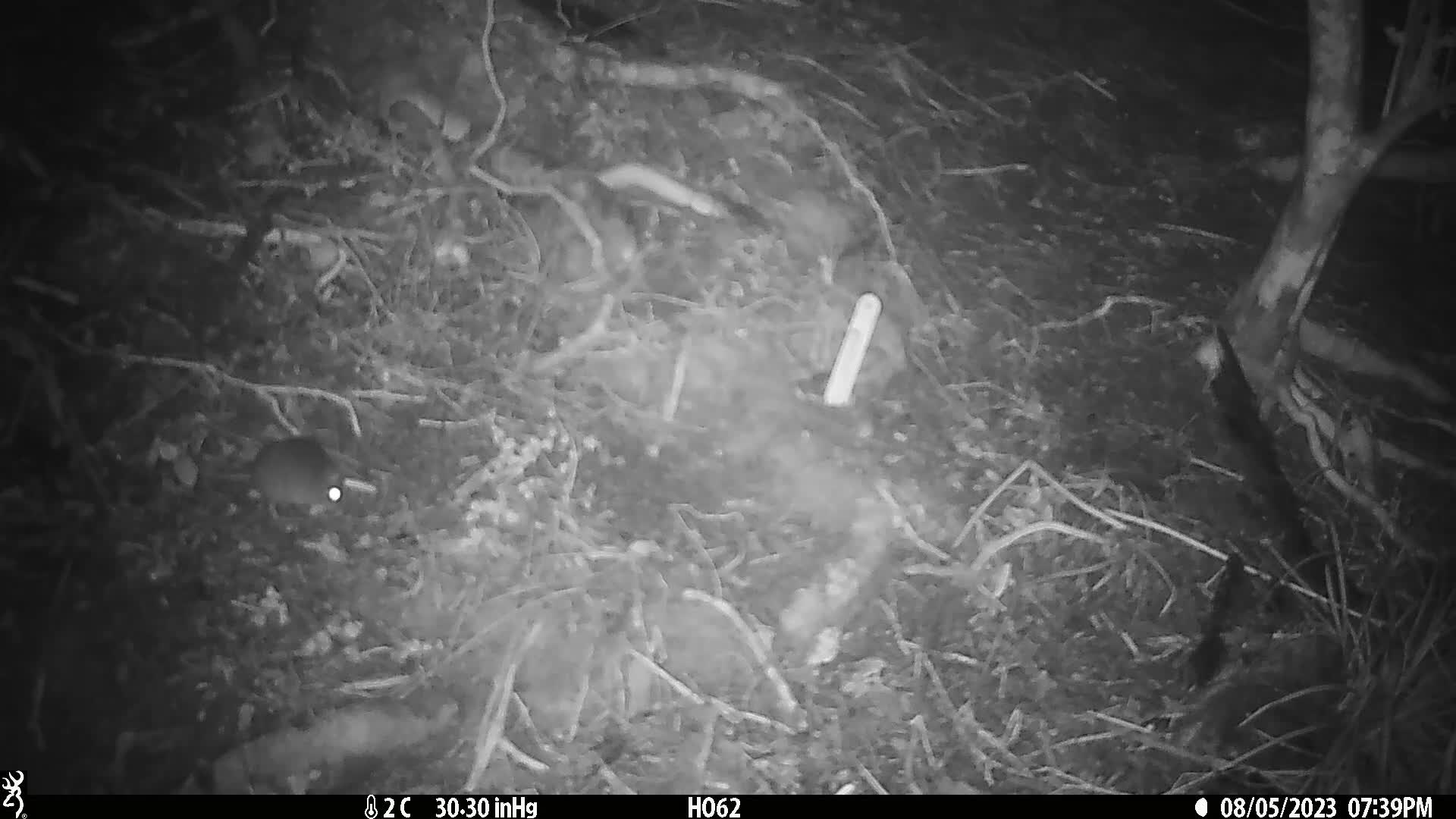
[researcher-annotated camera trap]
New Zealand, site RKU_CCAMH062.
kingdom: Animalia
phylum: Chordata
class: Mammalia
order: Rodentia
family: Muridae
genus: Rattus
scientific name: Rattus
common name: rat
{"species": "rat (Rattus)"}